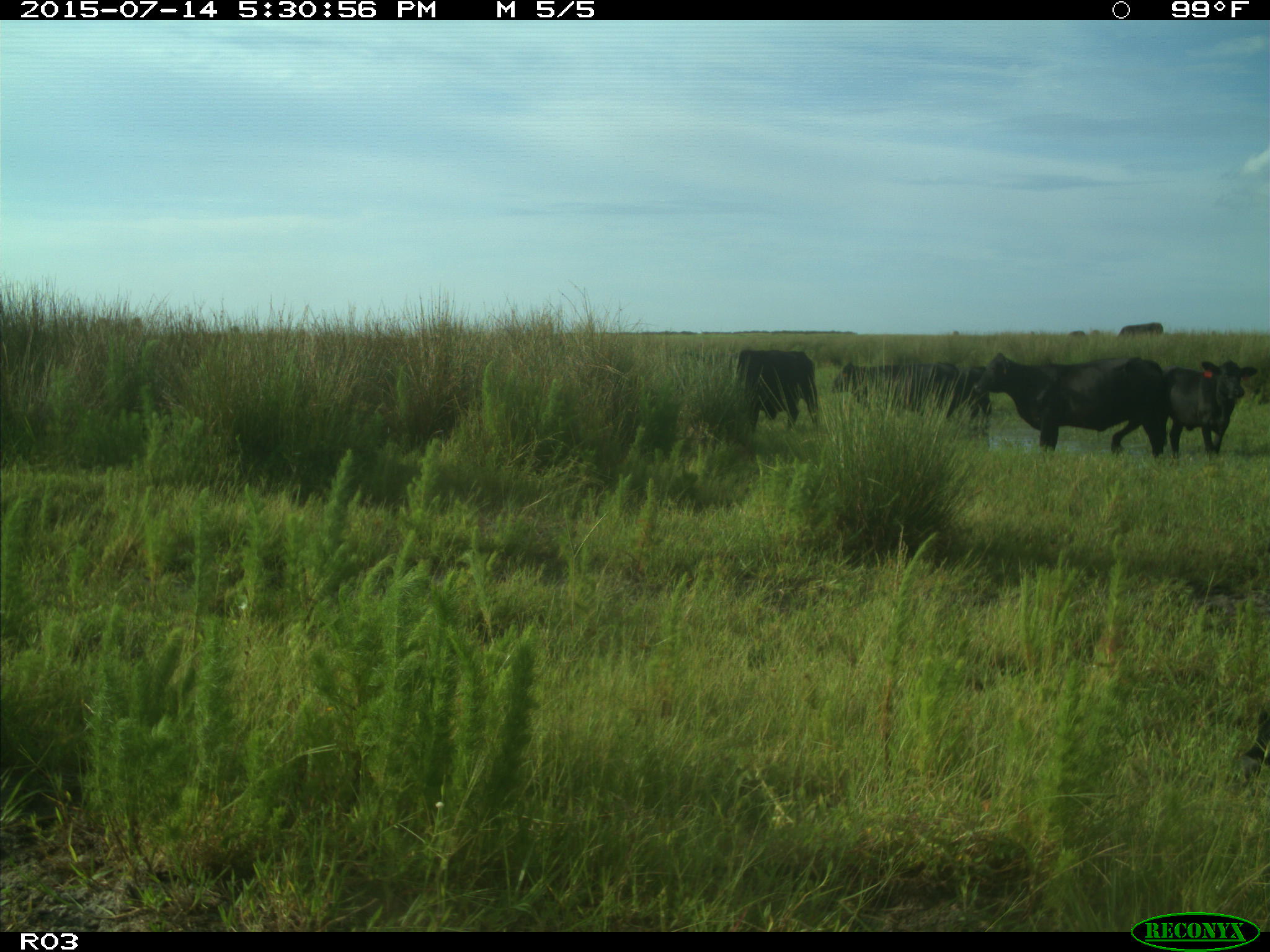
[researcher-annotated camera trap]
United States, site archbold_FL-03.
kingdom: Animalia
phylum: Chordata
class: Mammalia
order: Artiodactyla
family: Bovidae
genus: Bos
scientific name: Bos taurus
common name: domestic cow